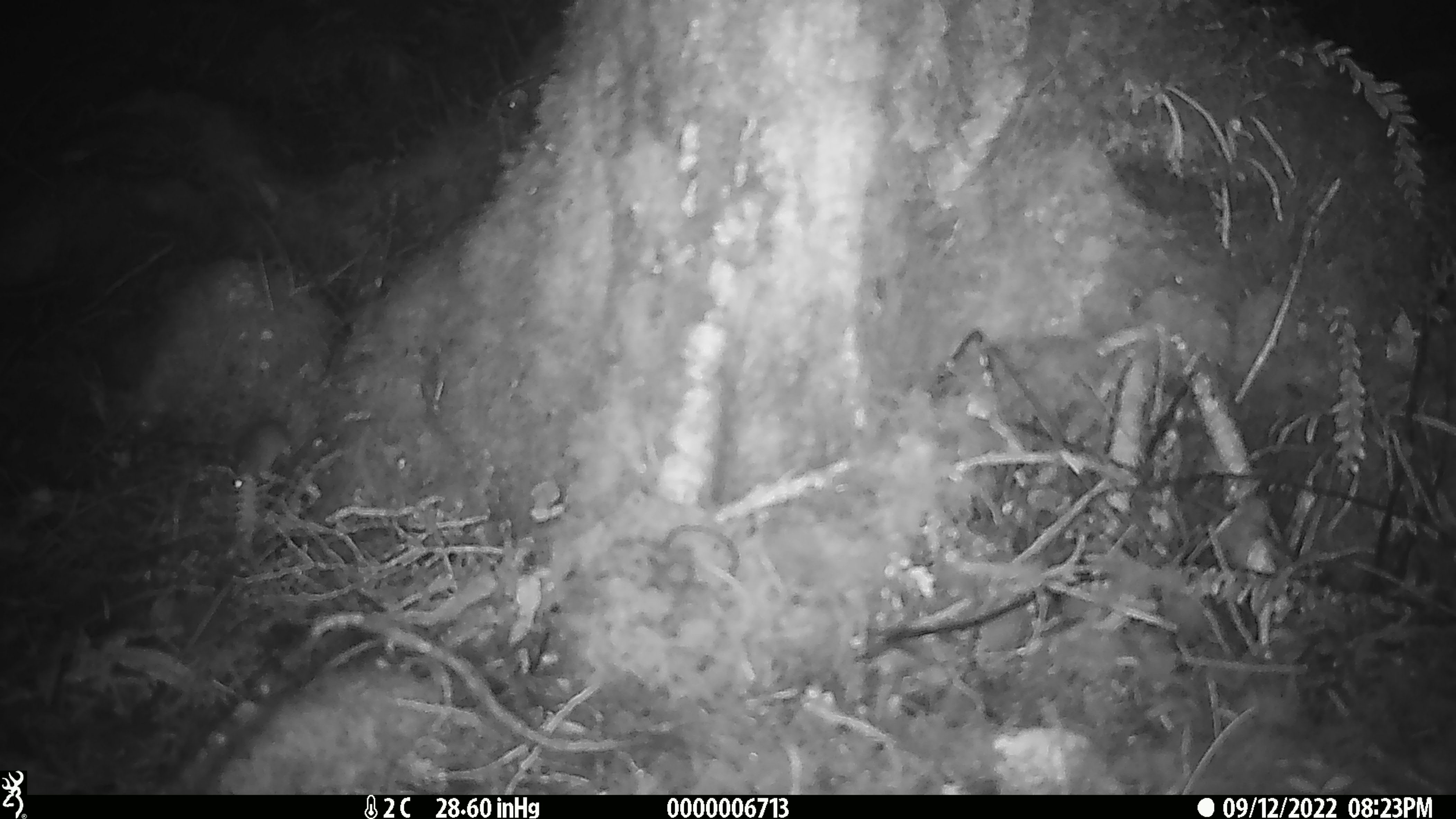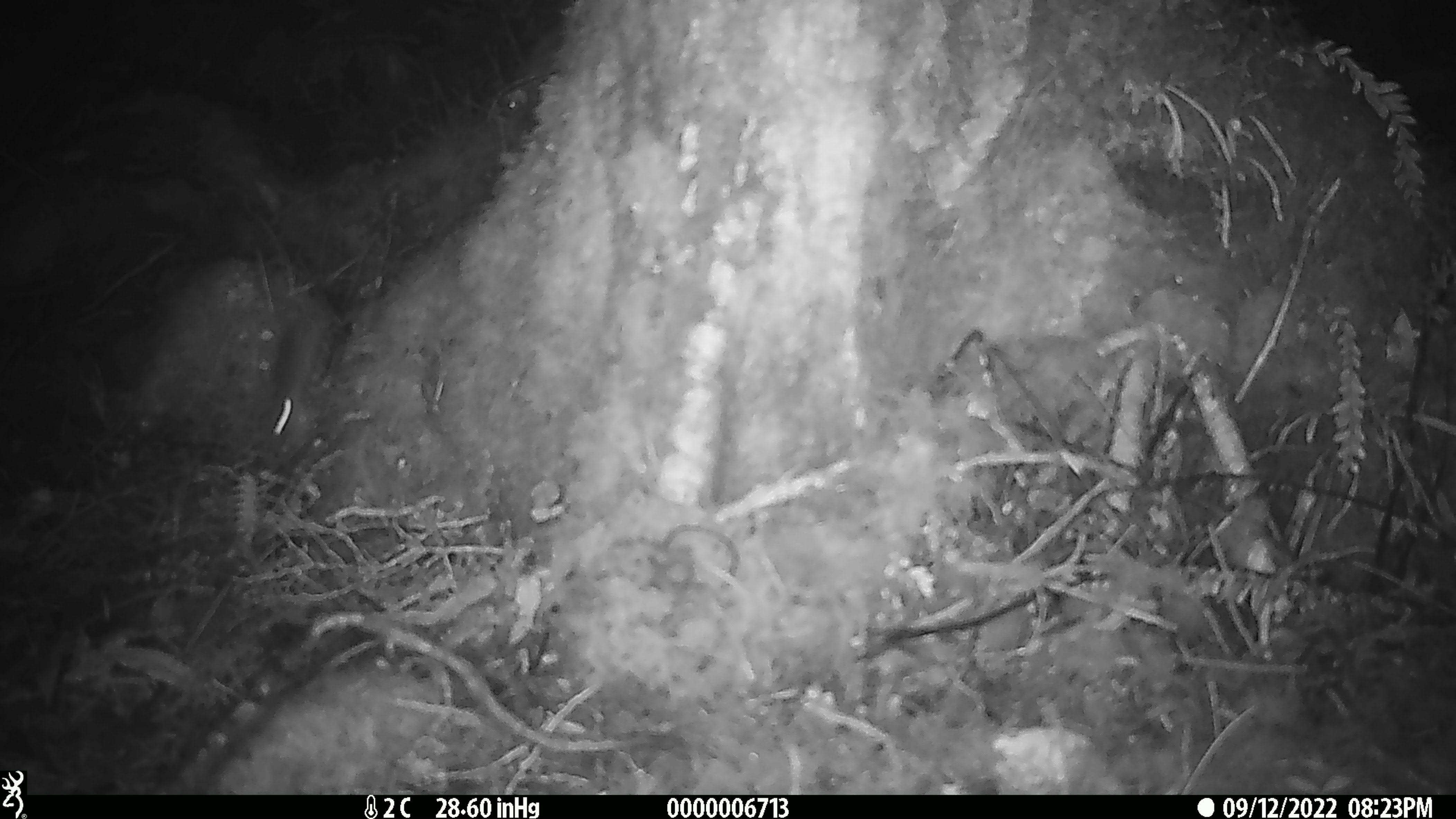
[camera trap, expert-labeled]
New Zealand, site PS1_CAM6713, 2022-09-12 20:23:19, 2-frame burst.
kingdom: Animalia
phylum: Chordata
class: Mammalia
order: Rodentia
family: Muridae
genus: Mus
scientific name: Mus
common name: mouse